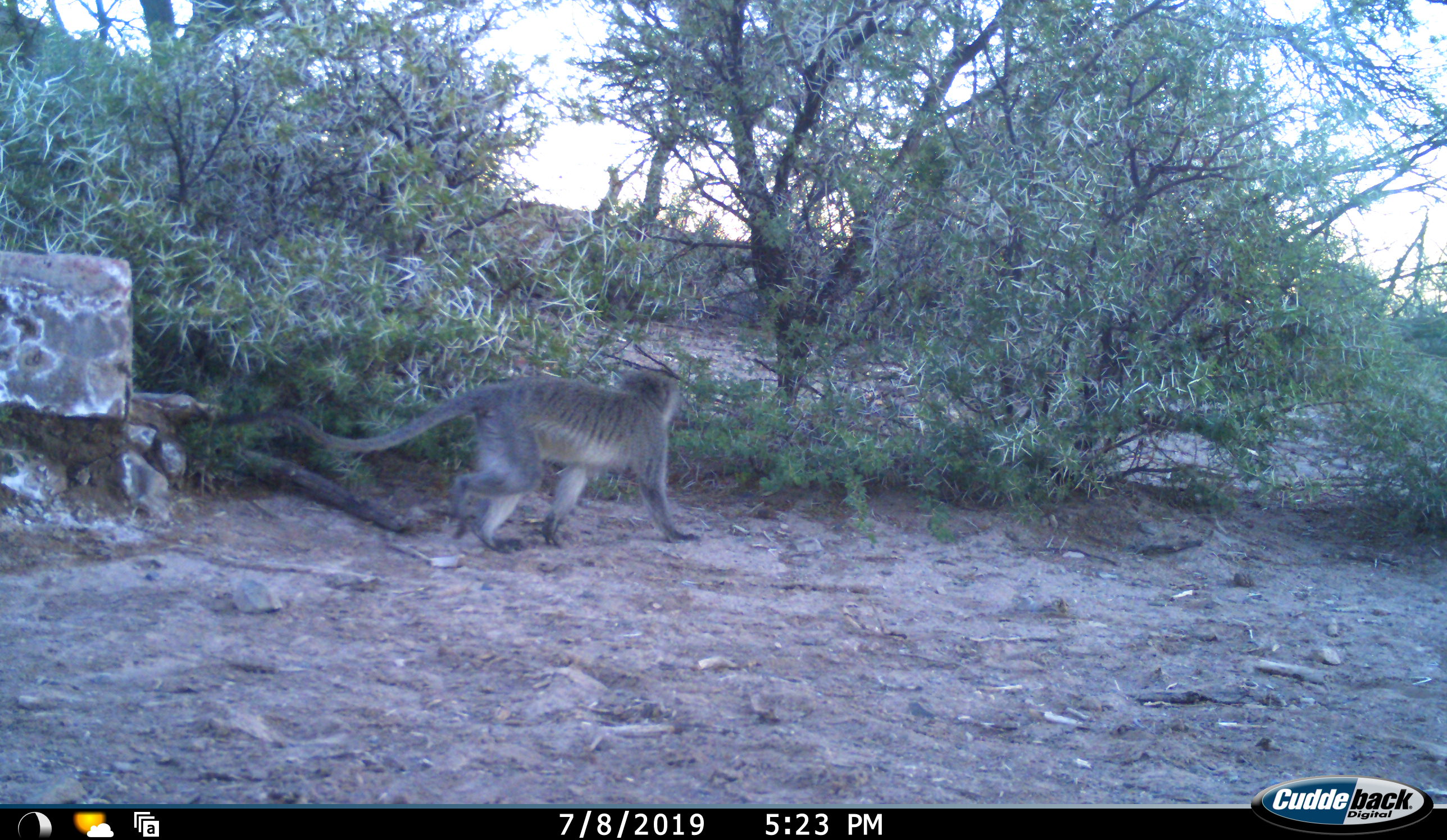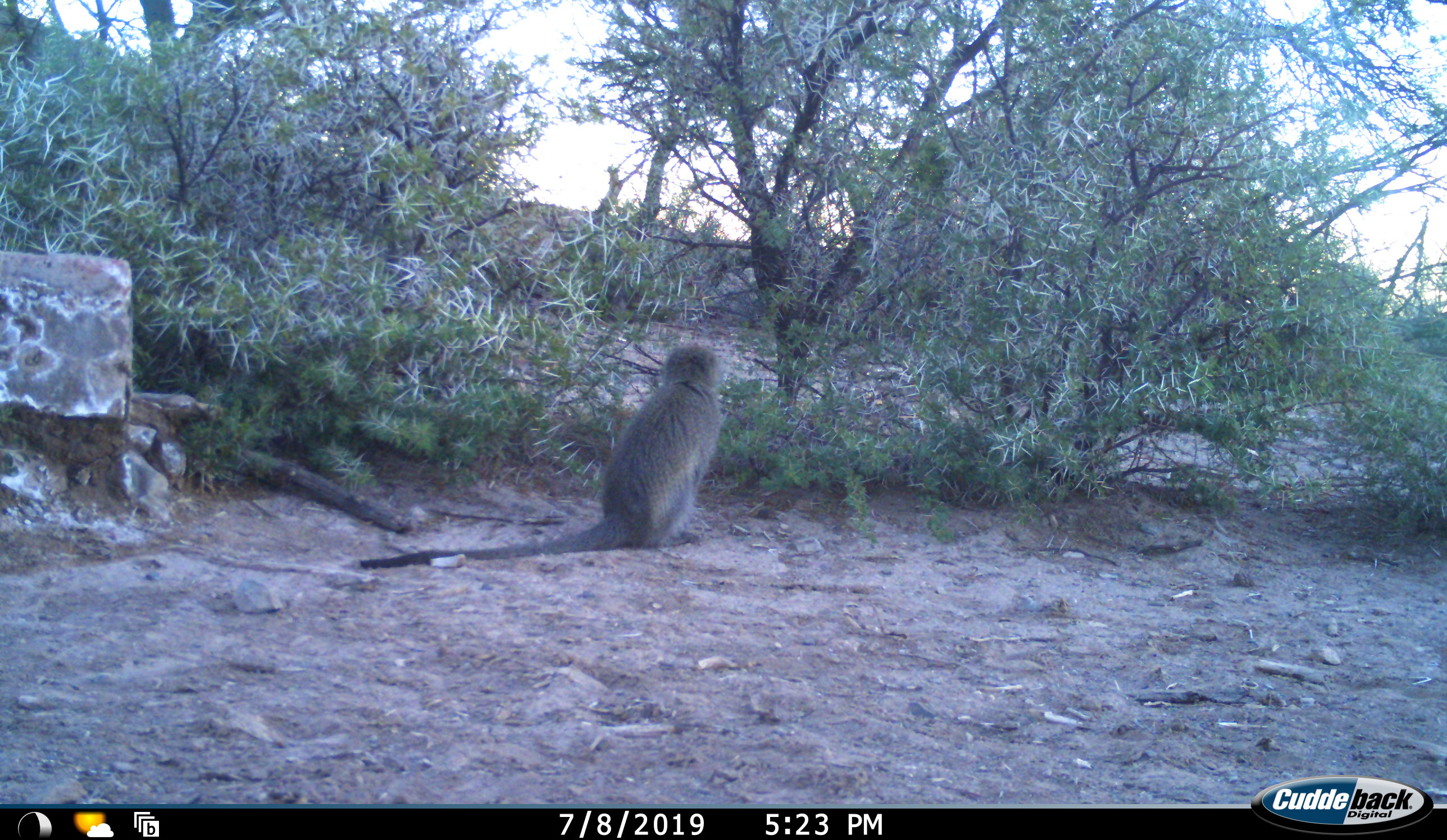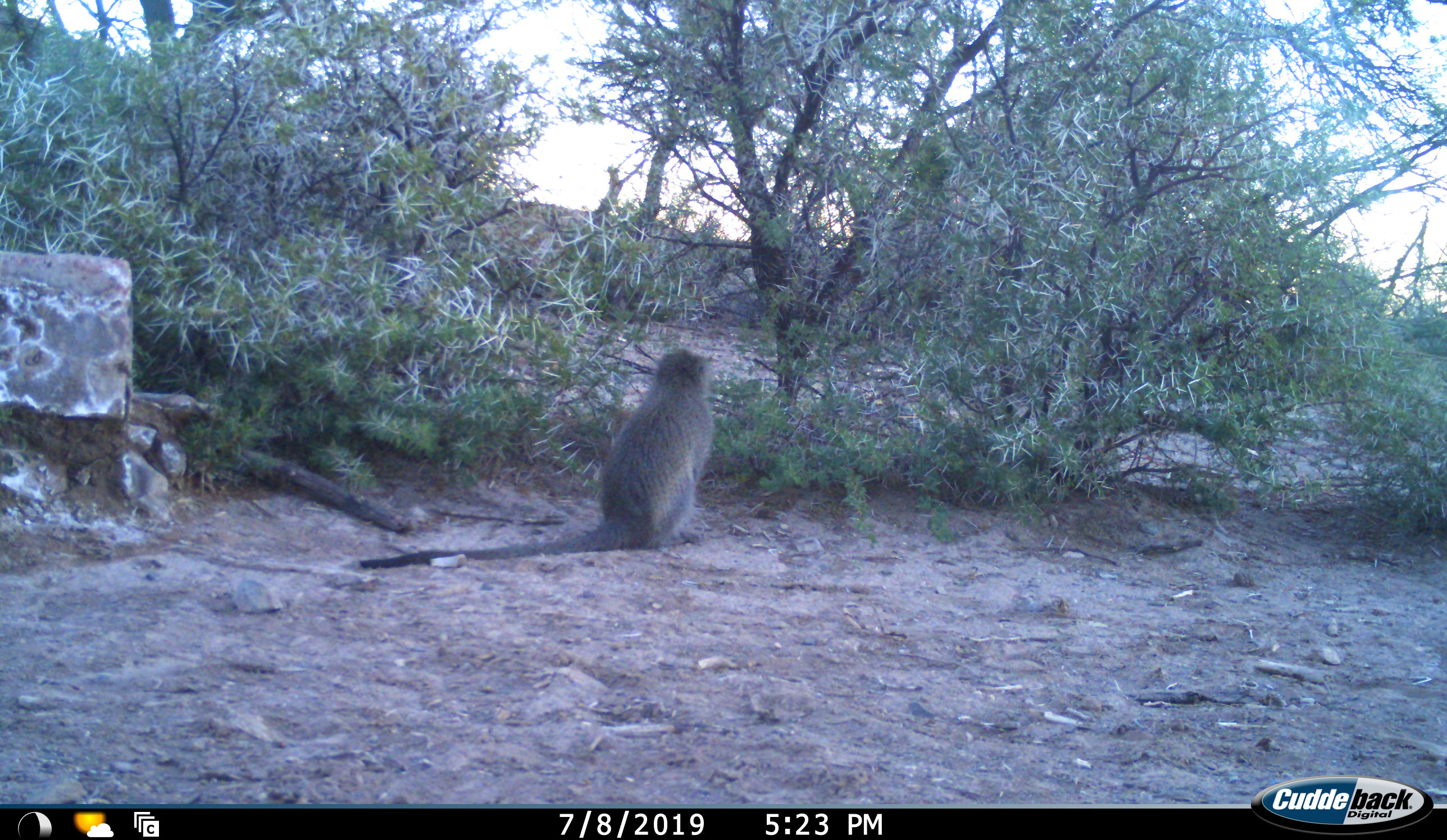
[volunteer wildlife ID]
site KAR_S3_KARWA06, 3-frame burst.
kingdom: Animalia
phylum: Chordata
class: Mammalia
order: Primates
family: Cercopithecidae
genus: Chlorocebus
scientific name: Chlorocebus pygerythrus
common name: vervet monkey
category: monkeyvervet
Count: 1.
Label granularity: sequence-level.